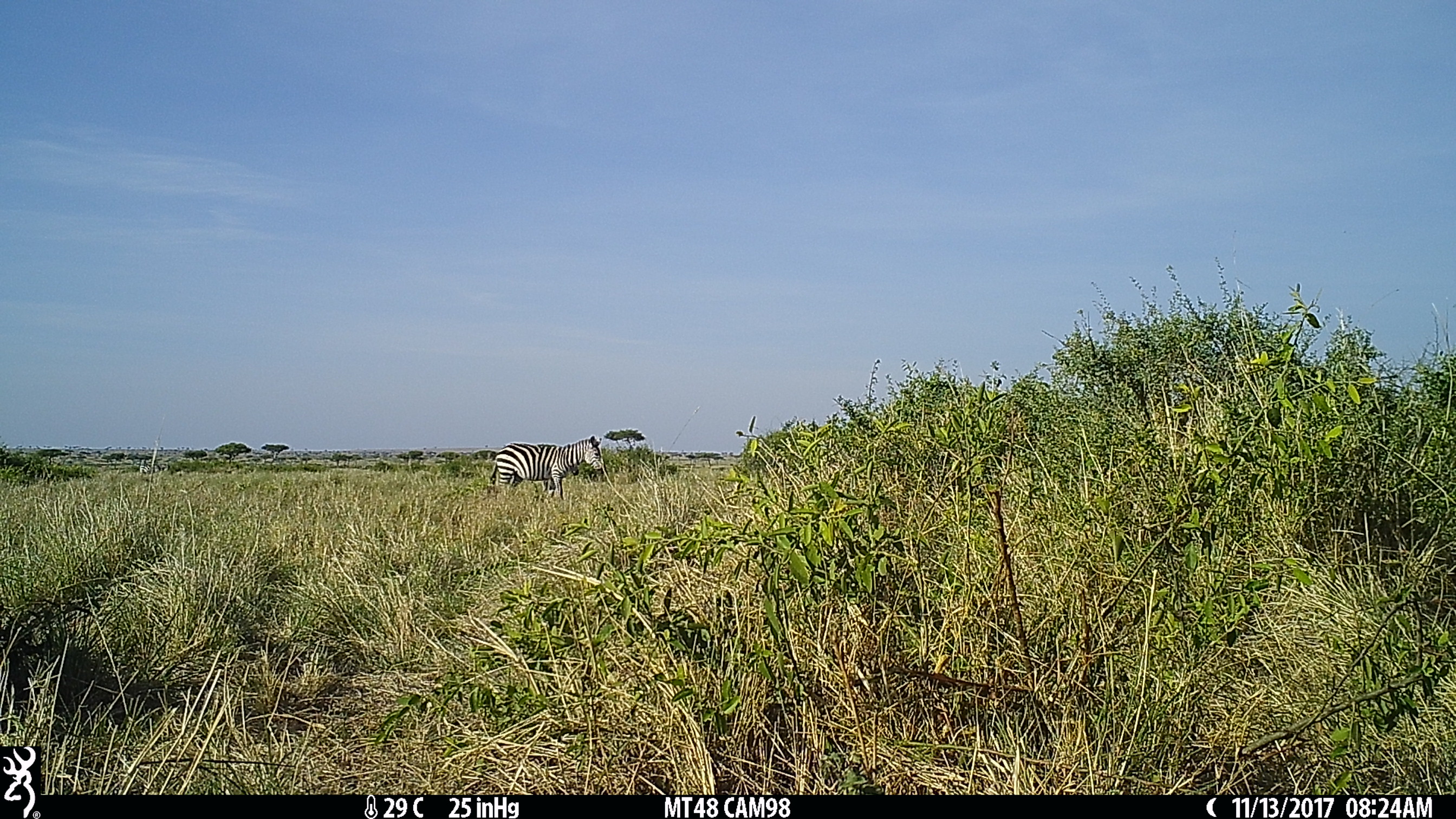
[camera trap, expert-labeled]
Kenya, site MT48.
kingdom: Animalia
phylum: Chordata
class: Mammalia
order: Perissodactyla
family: Equidae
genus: Equus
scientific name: Equus quagga burchellii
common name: burchell's zebra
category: zebra